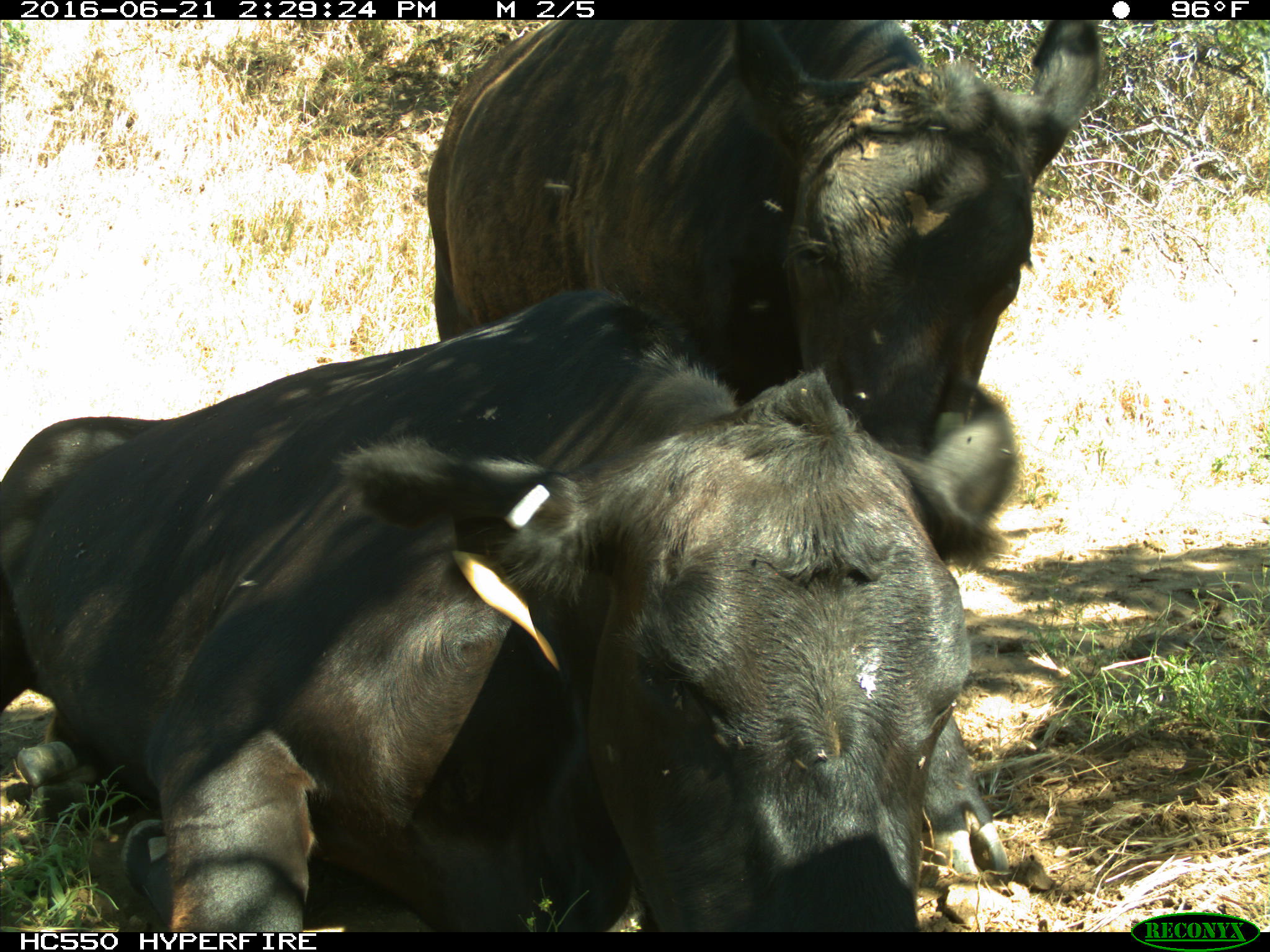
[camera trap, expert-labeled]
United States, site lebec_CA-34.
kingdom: Animalia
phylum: Chordata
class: Mammalia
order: Artiodactyla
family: Bovidae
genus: Bos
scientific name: Bos taurus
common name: domestic cow